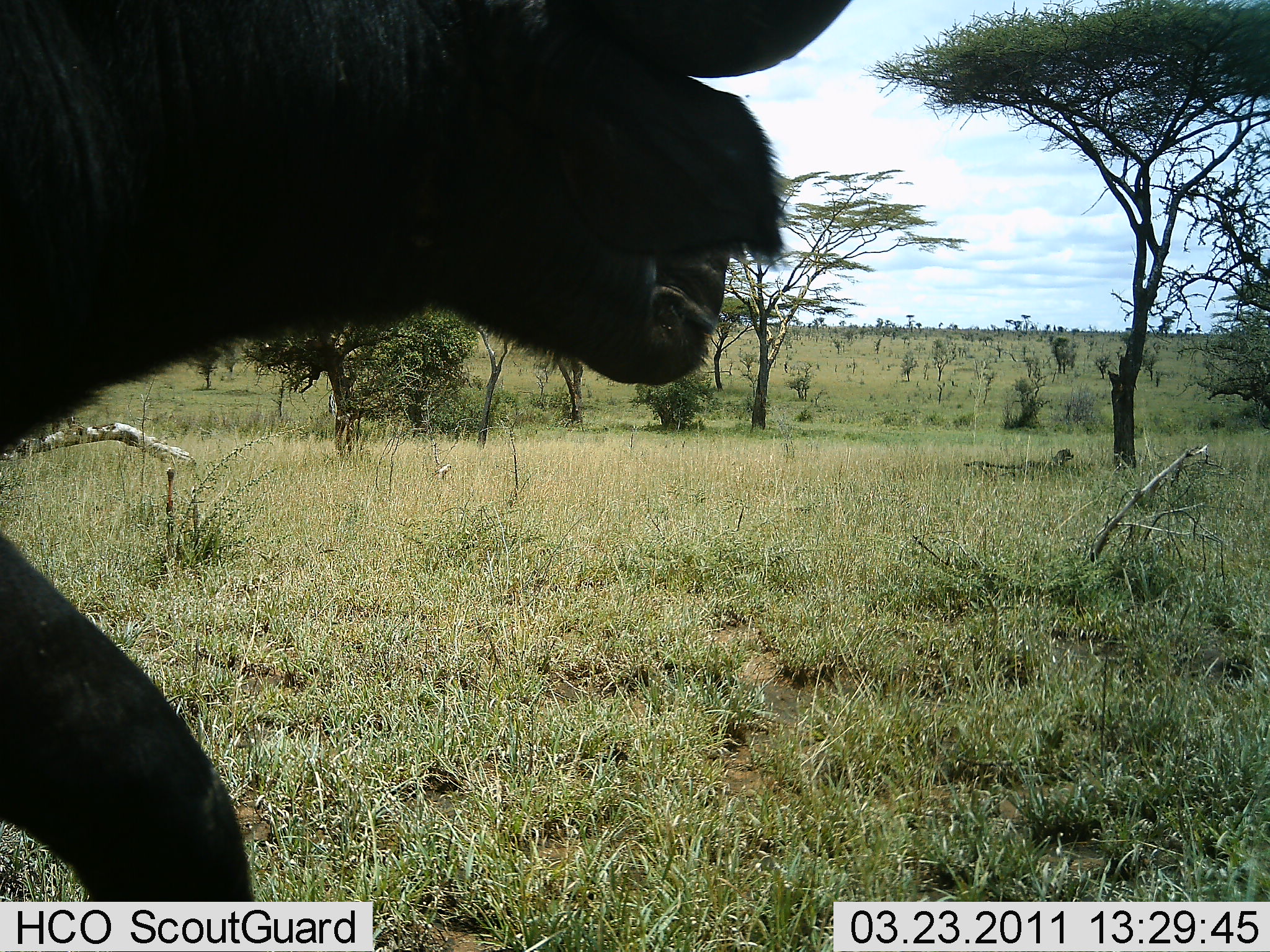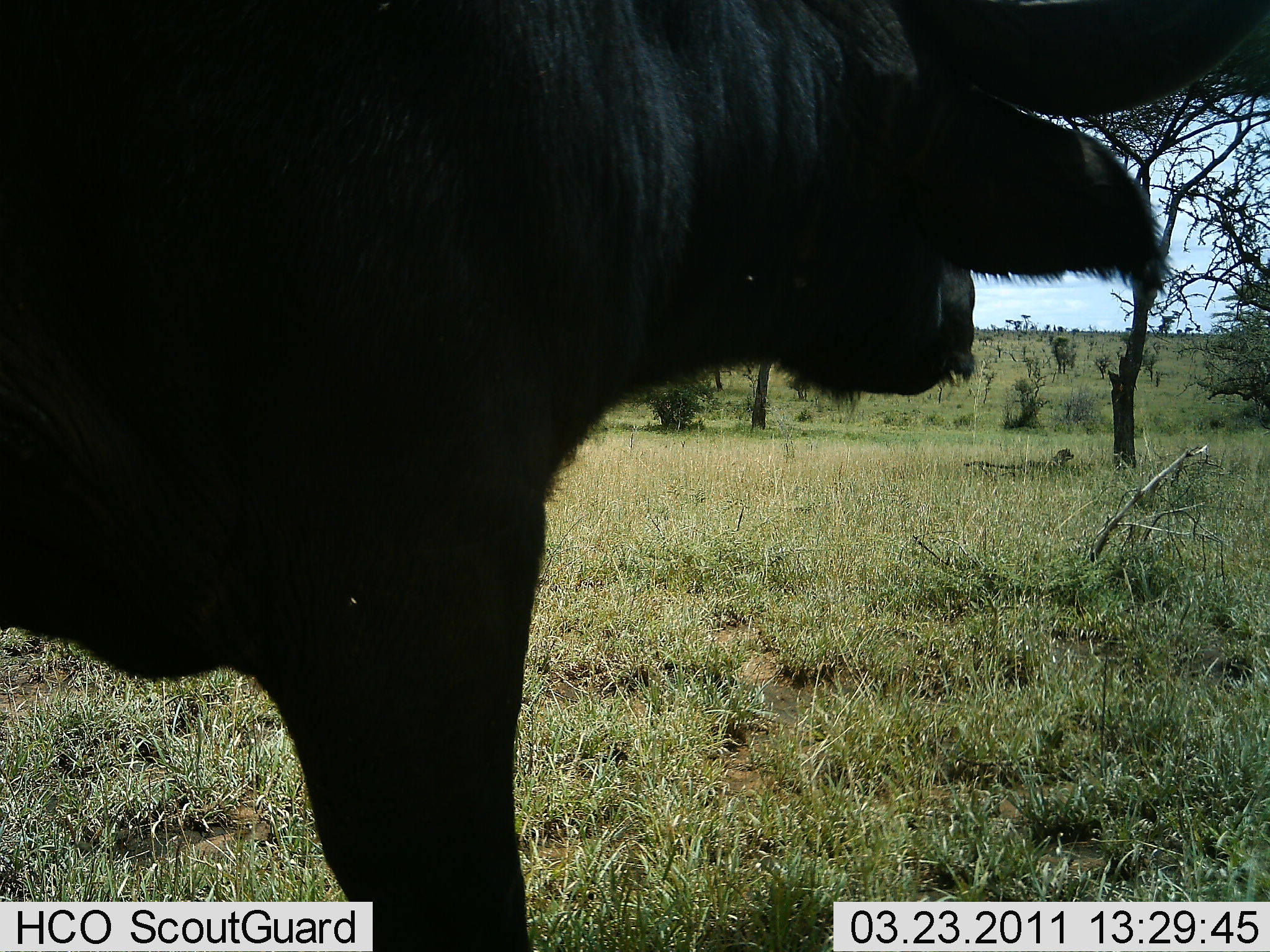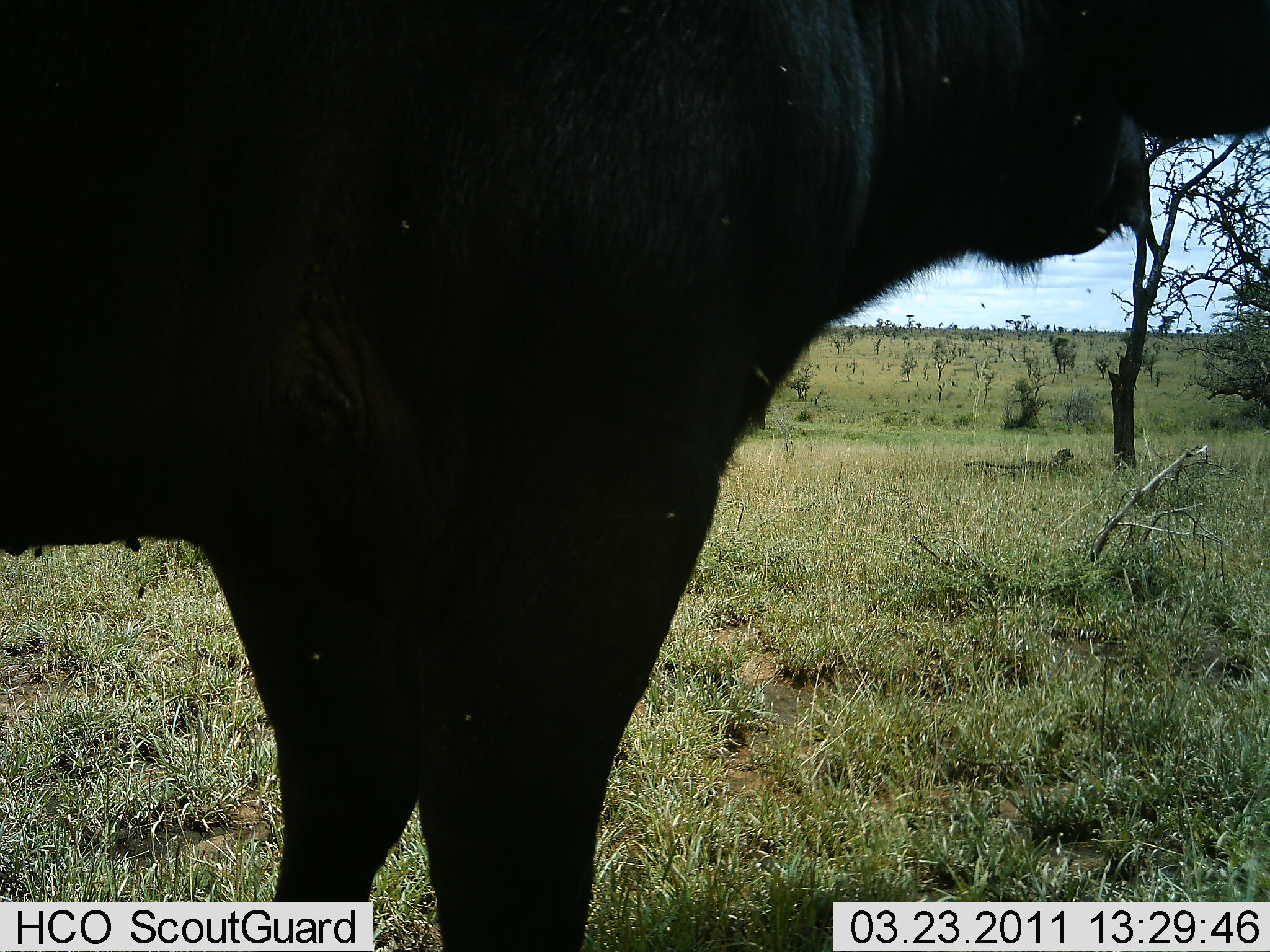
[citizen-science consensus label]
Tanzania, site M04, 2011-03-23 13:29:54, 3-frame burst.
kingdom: Animalia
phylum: Chordata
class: Mammalia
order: Artiodactyla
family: Bovidae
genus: Syncerus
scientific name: Syncerus caffer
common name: cape buffalo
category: buffalo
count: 1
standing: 25%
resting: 0%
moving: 75%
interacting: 0%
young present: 0%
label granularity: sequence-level